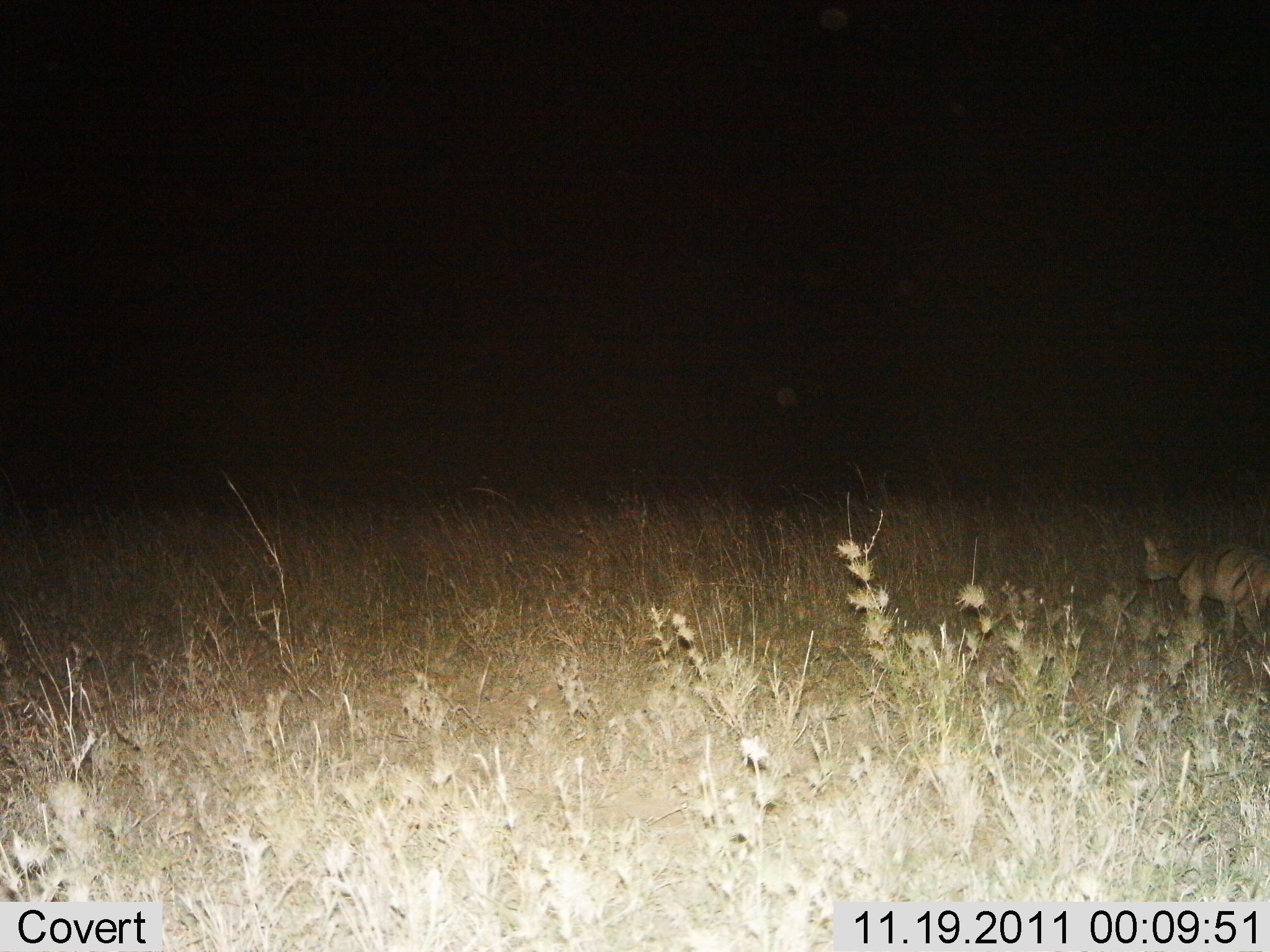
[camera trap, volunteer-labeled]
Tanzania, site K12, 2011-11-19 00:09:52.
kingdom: Animalia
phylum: Chordata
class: Mammalia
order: Carnivora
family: Hyaenidae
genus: Proteles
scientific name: Proteles cristatus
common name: aardwolf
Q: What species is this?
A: Aardwolf (Proteles cristatus).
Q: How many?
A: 1.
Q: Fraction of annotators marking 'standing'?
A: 62%.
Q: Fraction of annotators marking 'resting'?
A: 0%.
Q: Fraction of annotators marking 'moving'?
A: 38%.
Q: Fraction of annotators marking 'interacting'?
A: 0%.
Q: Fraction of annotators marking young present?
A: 0%.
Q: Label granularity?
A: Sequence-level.